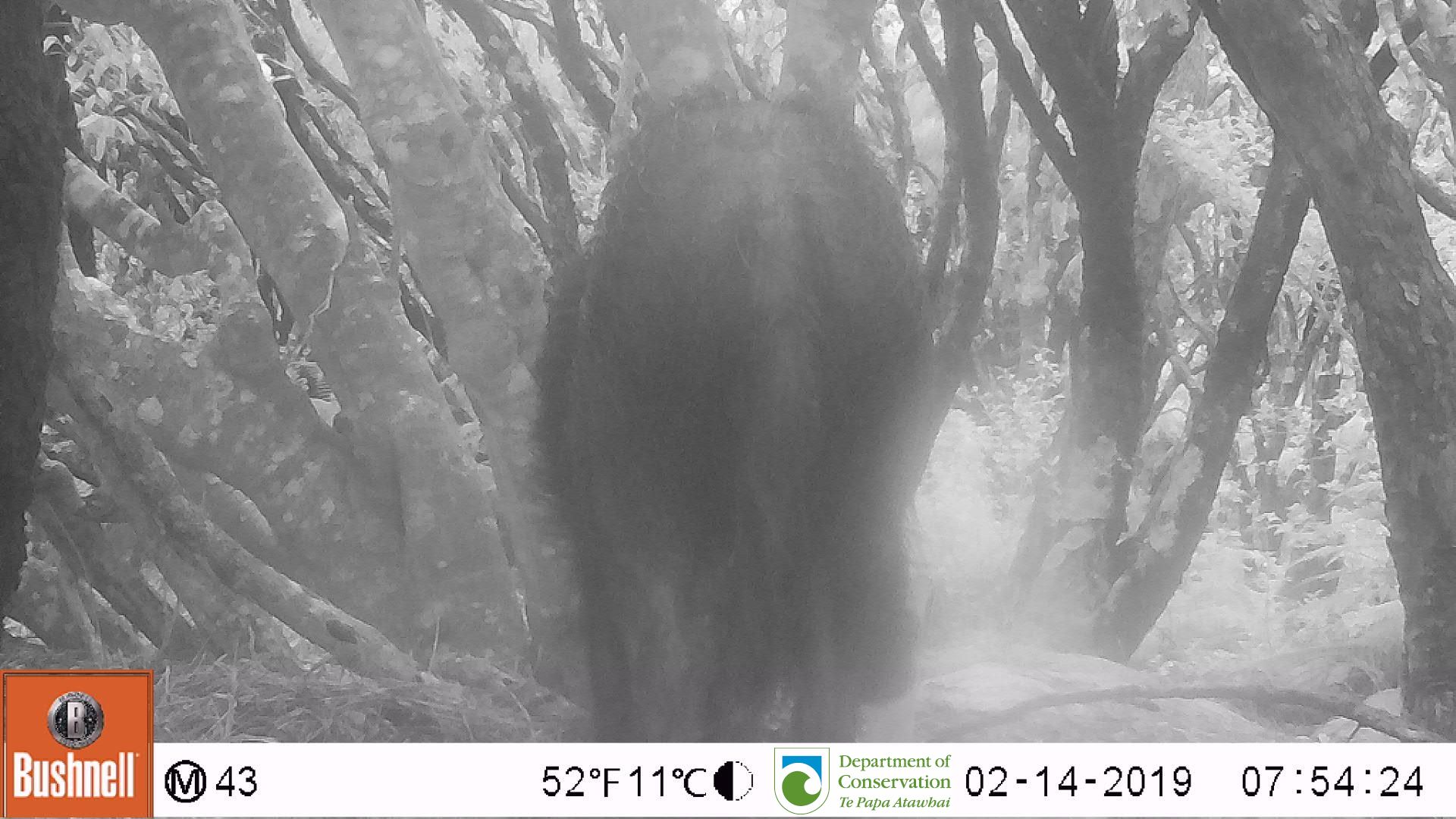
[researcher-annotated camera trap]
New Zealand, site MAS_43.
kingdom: Animalia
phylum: Chordata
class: Mammalia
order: Artiodactyla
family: Suidae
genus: Sus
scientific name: Sus scrofa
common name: pig